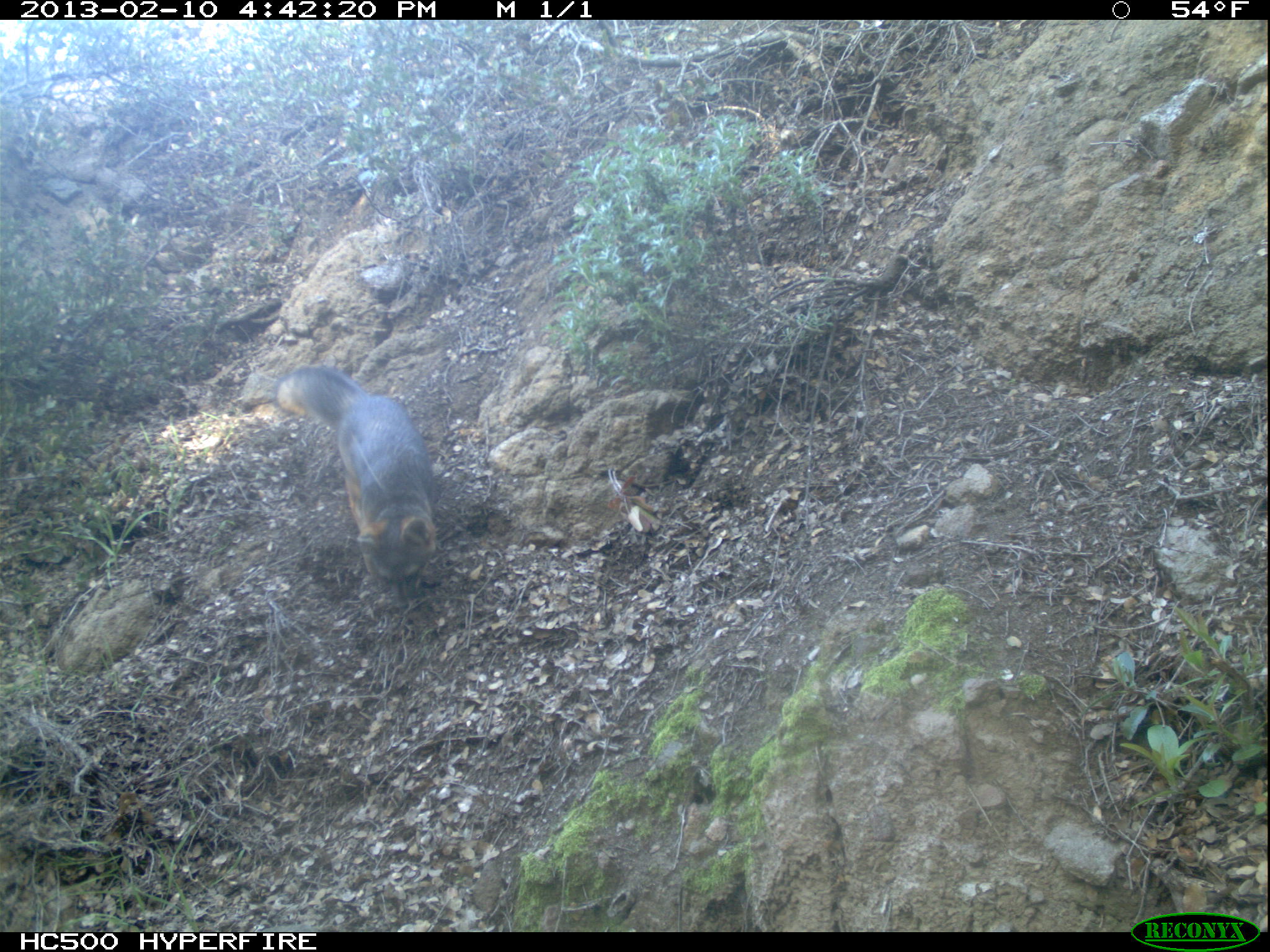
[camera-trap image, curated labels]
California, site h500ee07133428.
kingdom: Animalia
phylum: Chordata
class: Mammalia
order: Carnivora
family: Canidae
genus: Urocyon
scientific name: Urocyon littoralis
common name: island fox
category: fox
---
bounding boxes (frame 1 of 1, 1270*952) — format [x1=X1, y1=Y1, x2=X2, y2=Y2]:
fox: [x1=273, y1=365, x2=437, y2=610]